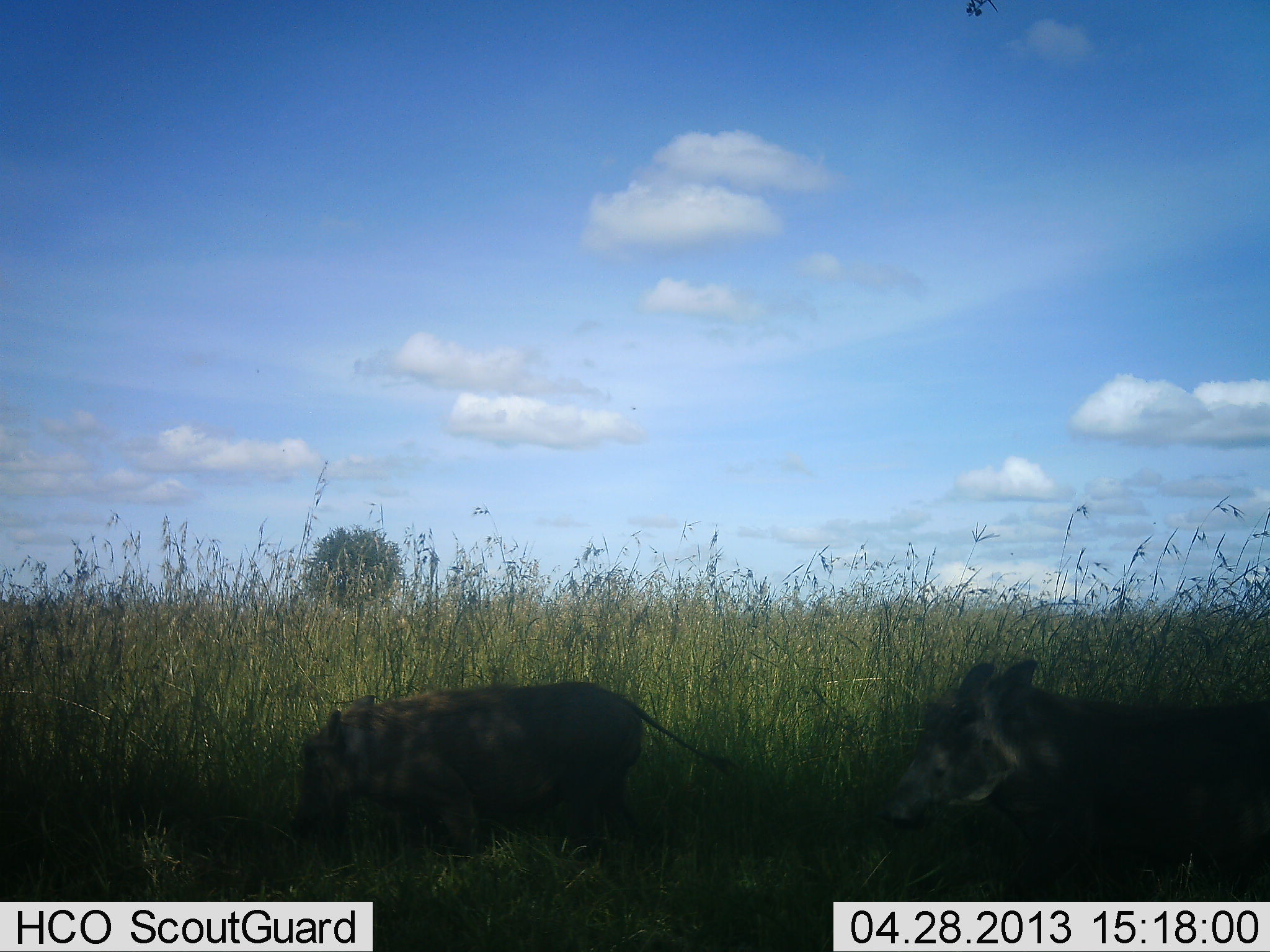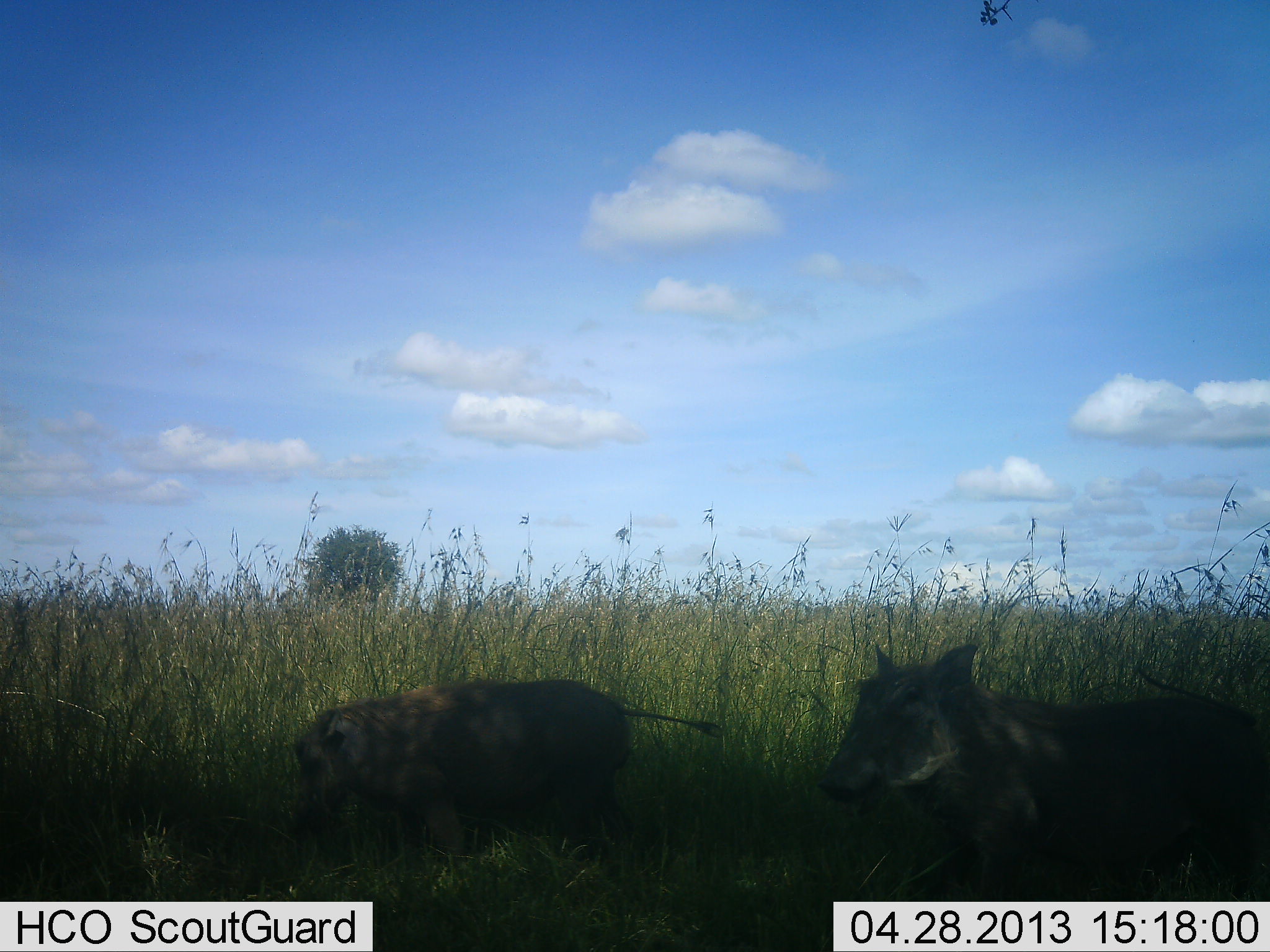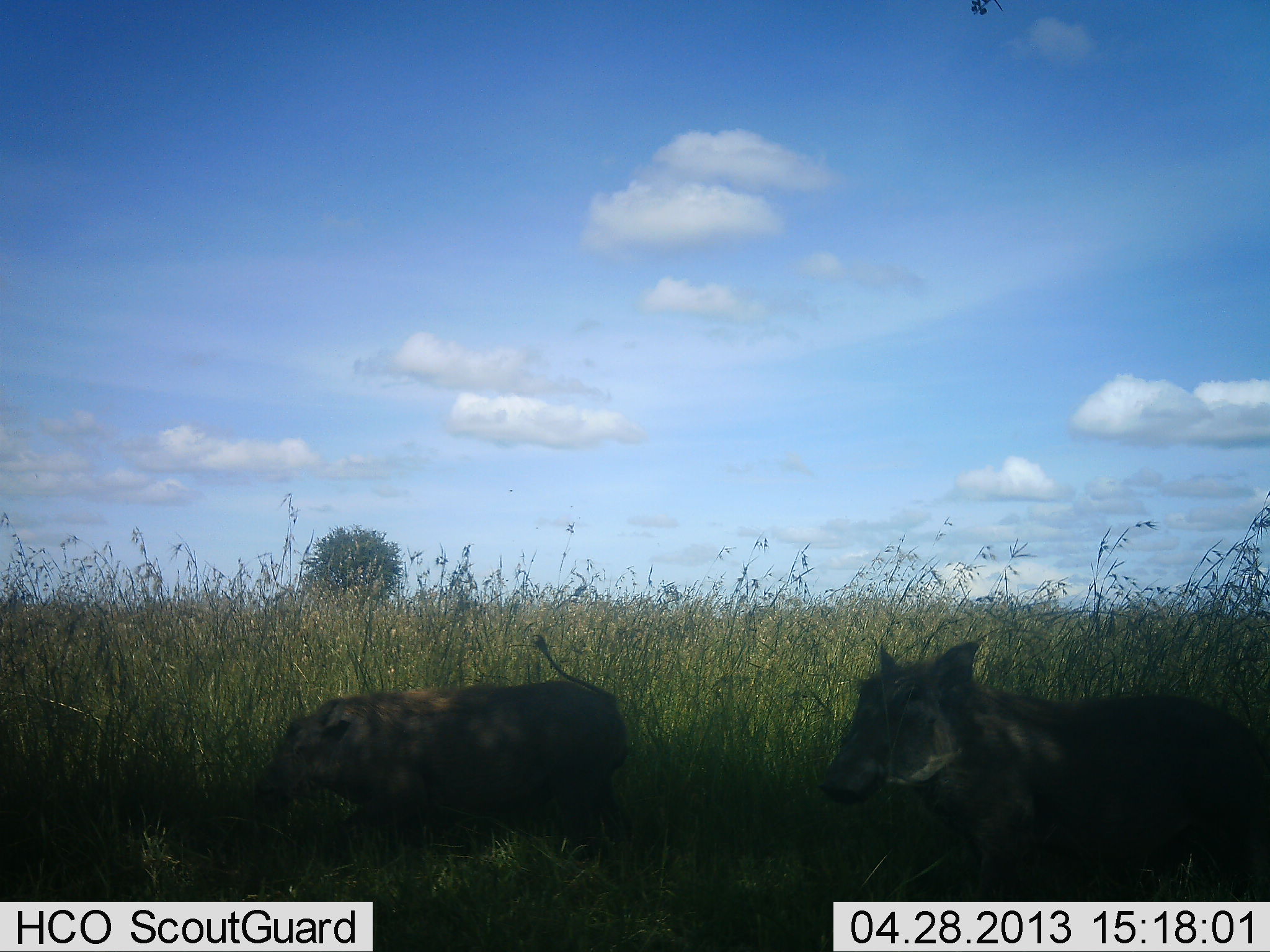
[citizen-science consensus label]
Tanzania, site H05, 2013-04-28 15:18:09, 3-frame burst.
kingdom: Animalia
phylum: Chordata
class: Mammalia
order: Artiodactyla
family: Suidae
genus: Phacochoerus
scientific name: Phacochoerus africanus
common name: warthog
Warthog (Phacochoerus africanus), count 2. Behavior (volunteer vote fractions): standing 80%, resting 20%, moving 20%, interacting 0%. Young present (vote fraction): 30%. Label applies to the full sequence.